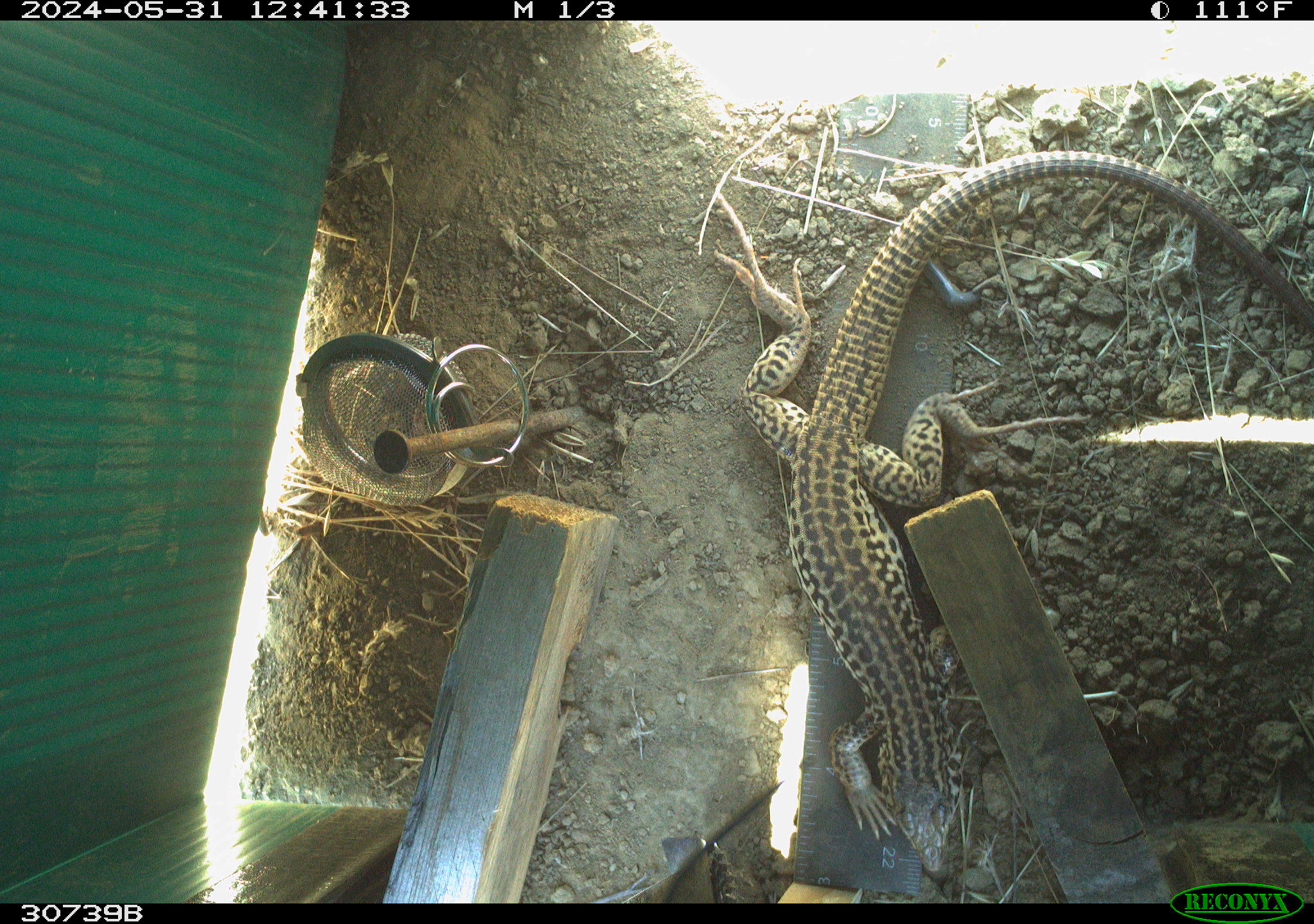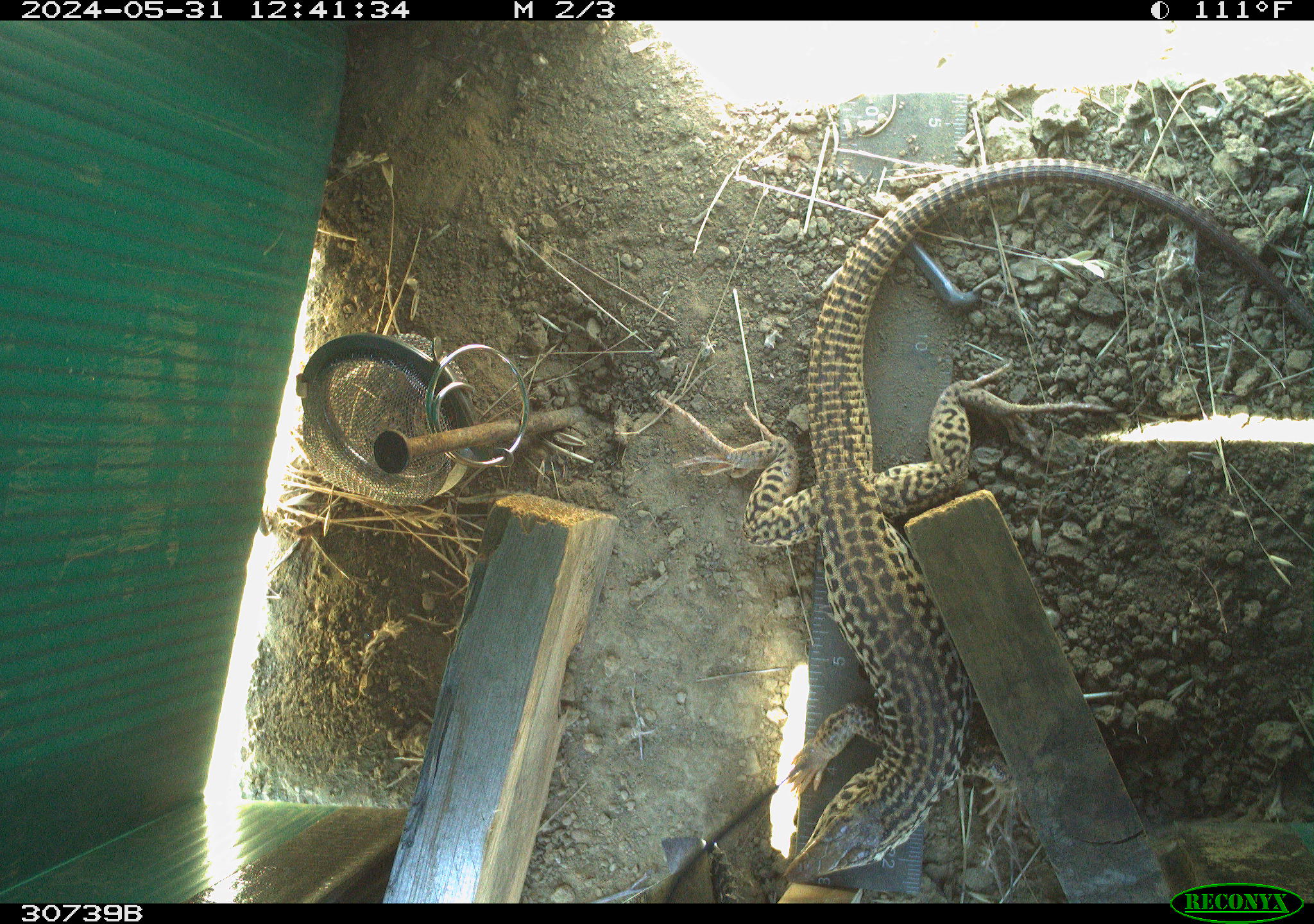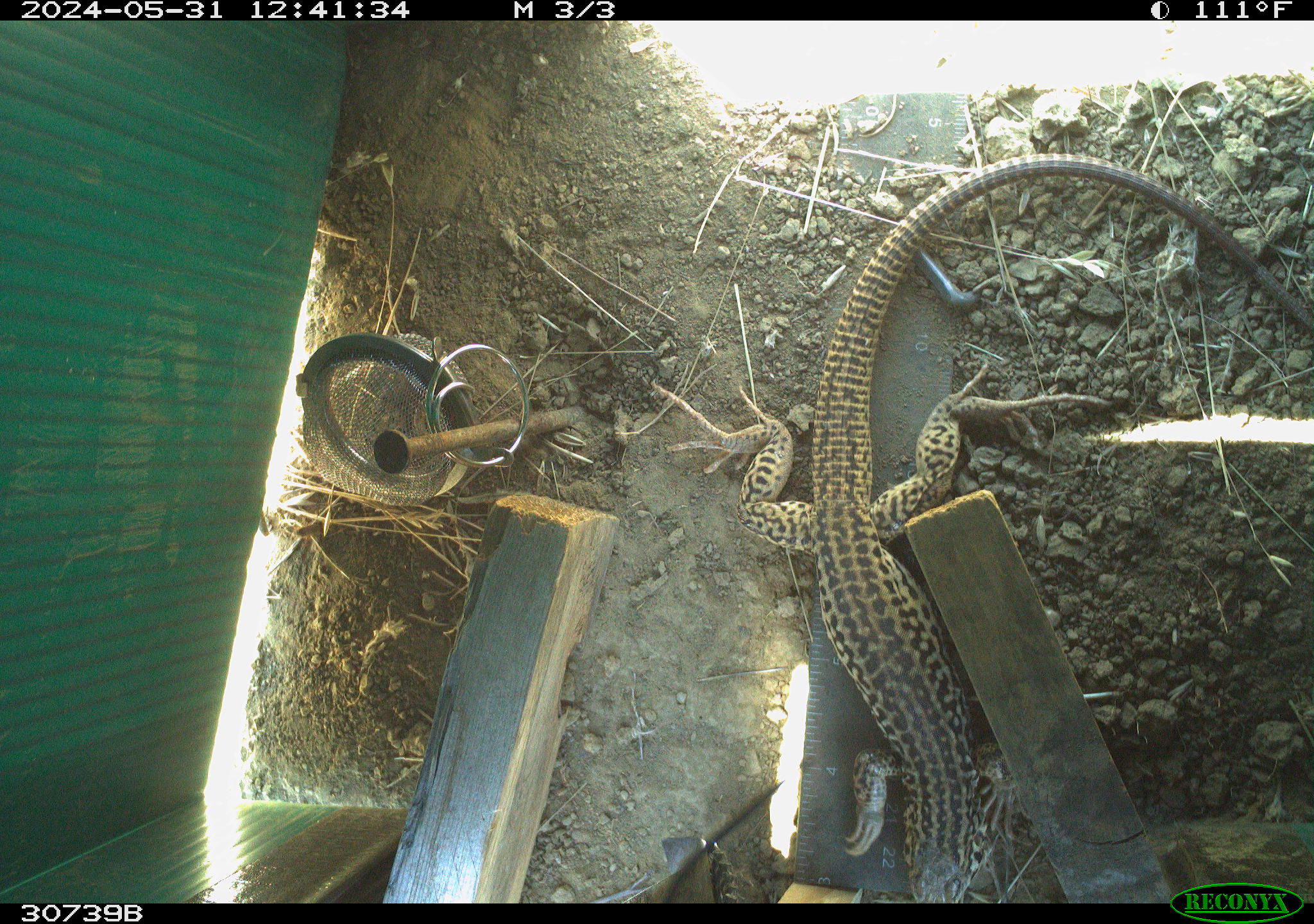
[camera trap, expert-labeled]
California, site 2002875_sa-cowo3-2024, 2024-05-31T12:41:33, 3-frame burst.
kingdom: Animalia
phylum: Chordata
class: Reptilia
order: Squamata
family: Teiidae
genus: Aspidoscelis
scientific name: Aspidoscelis tigris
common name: western whiptail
Western whiptail (Aspidoscelis tigris).